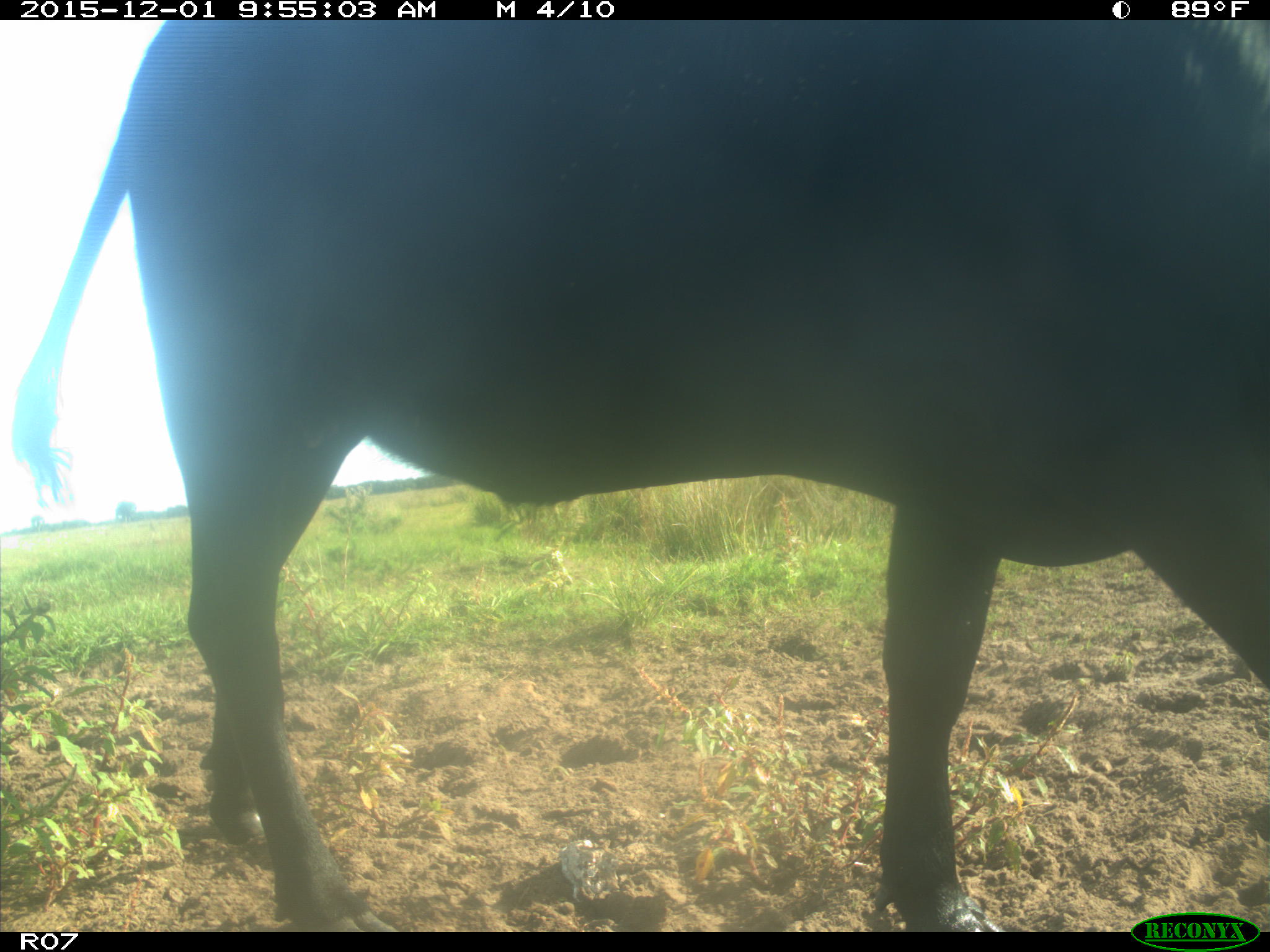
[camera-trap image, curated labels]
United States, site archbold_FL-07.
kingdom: Animalia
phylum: Chordata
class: Mammalia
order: Artiodactyla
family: Bovidae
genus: Bos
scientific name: Bos taurus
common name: domestic cow